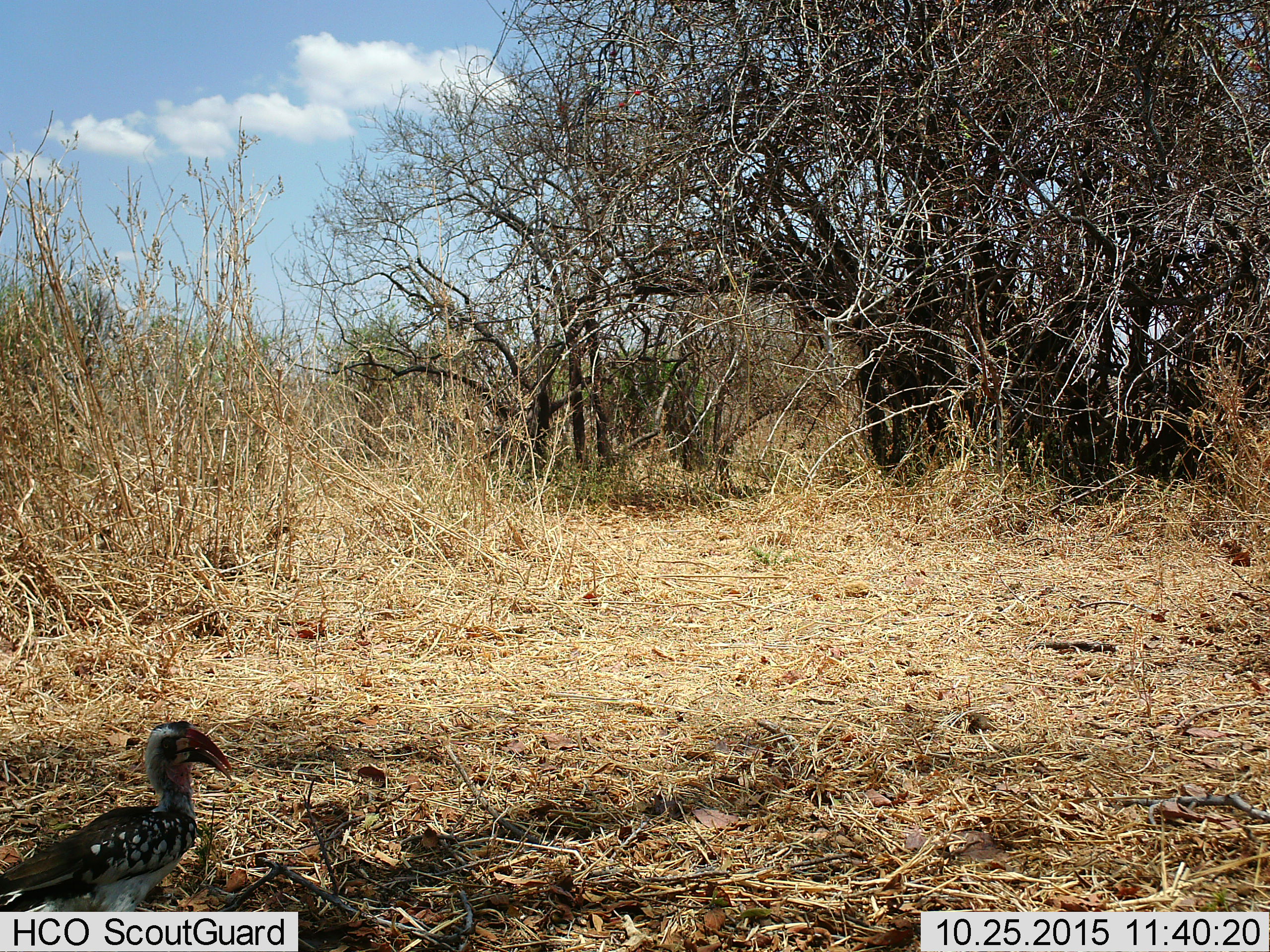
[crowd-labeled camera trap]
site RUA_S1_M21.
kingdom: Animalia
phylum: Chordata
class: Aves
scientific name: Aves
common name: bird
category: birdother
Birdother (bird) (Aves), count 1. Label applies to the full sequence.